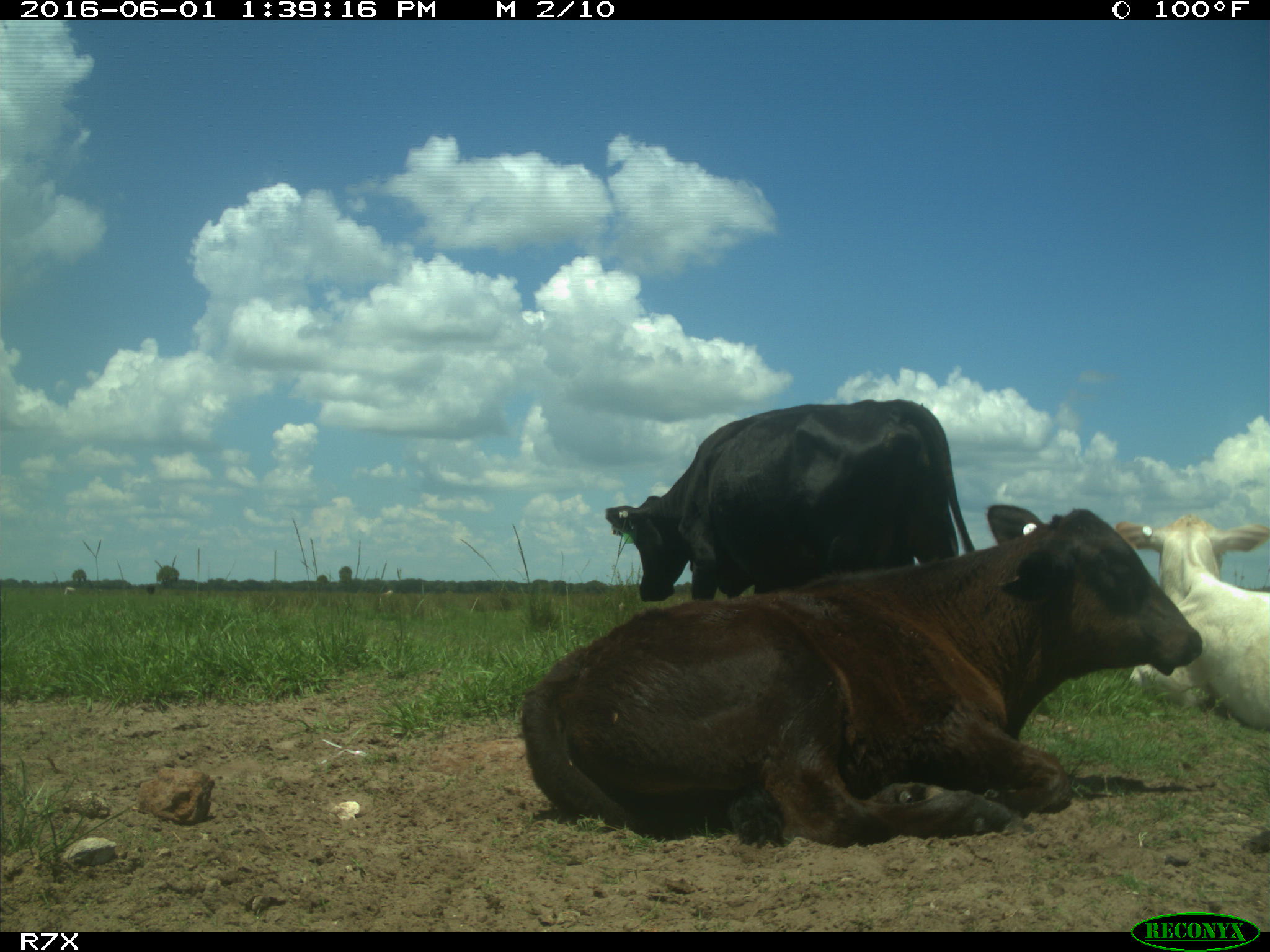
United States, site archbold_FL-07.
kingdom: Animalia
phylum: Chordata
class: Mammalia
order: Artiodactyla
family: Bovidae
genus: Bos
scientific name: Bos taurus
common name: domestic cow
Bos taurus (domestic cow).